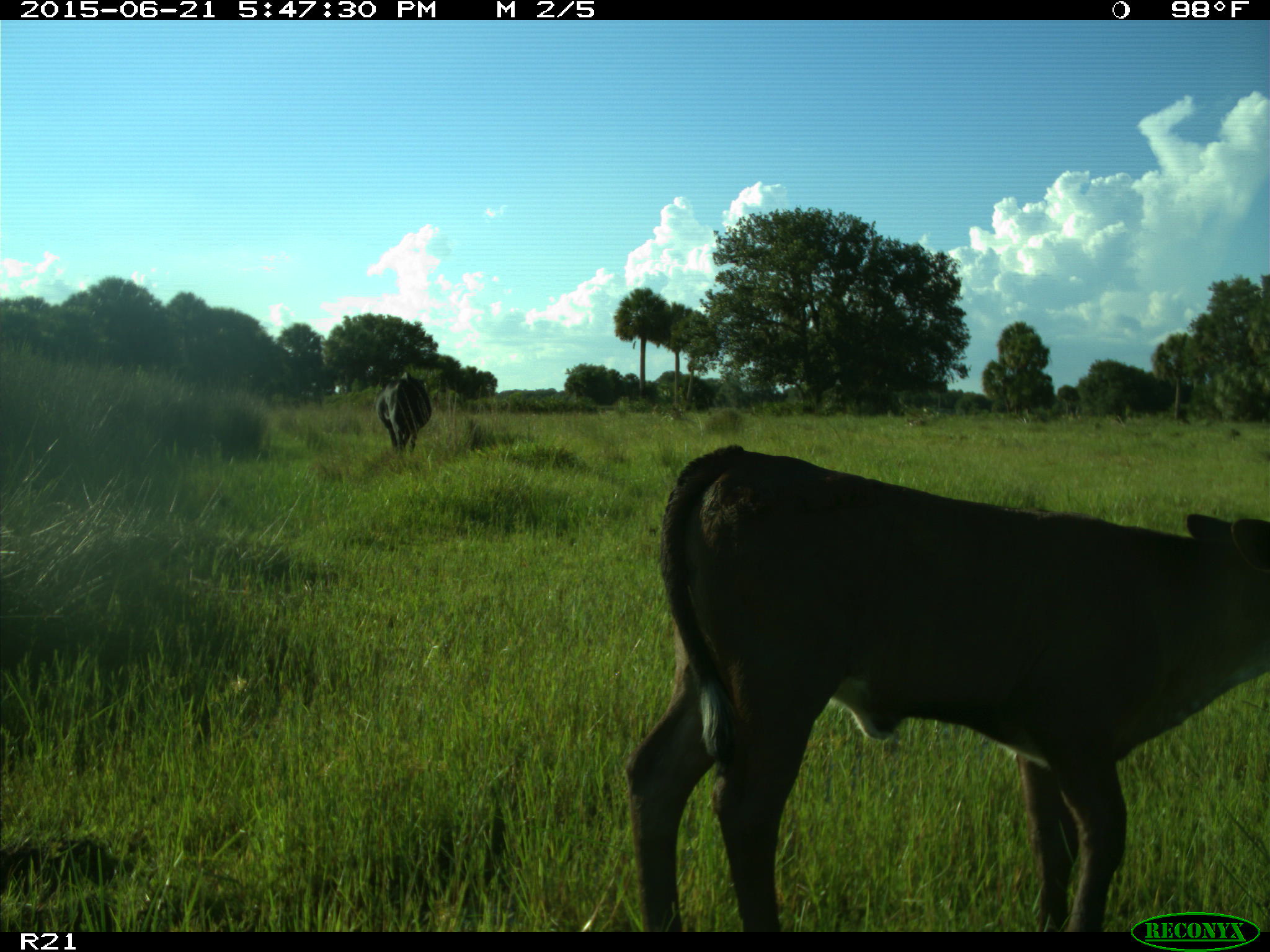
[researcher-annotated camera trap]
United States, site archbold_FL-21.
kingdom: Animalia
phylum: Chordata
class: Mammalia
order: Artiodactyla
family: Bovidae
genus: Bos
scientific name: Bos taurus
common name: domestic cow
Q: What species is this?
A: Bos taurus (domestic cow).